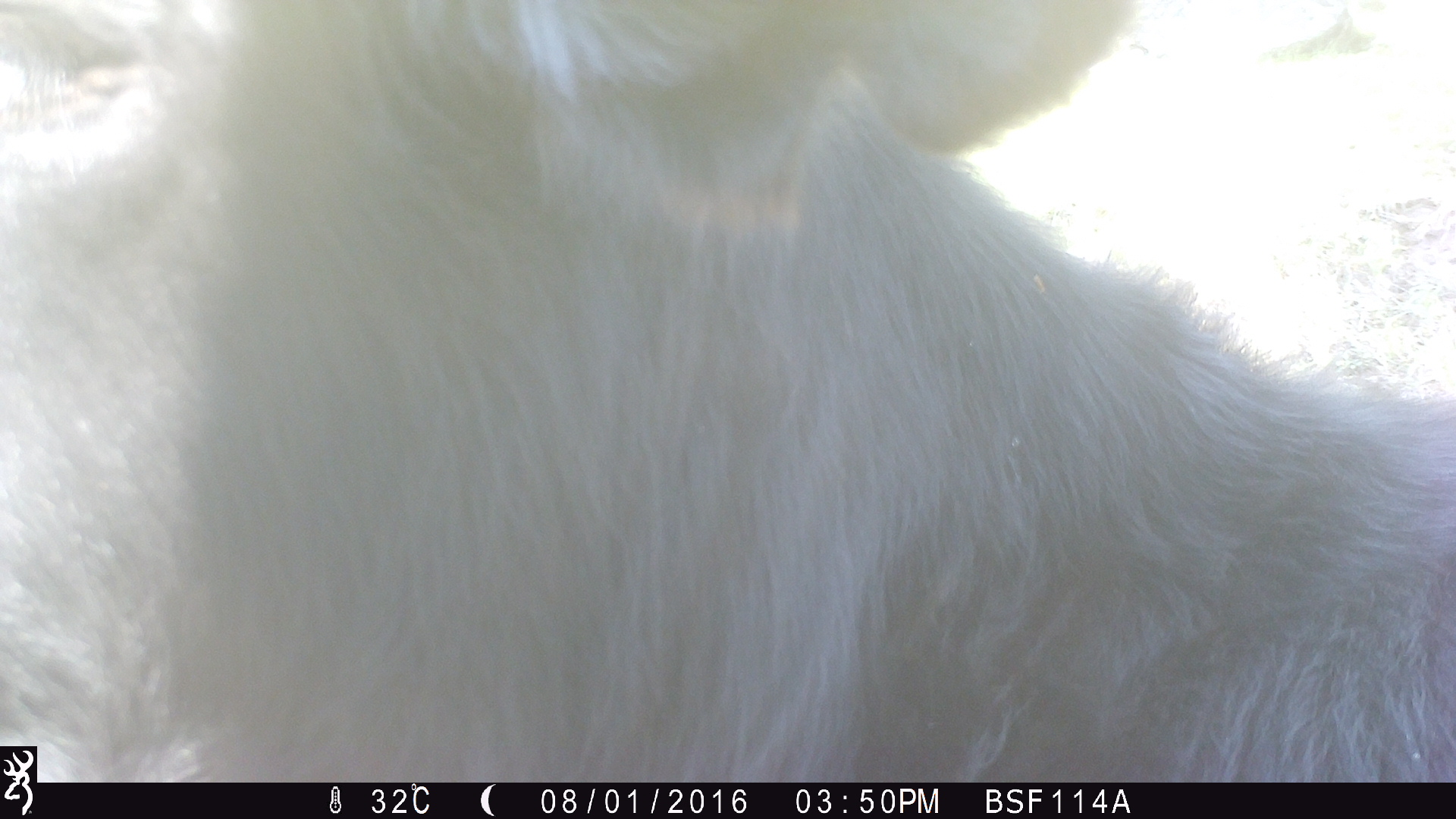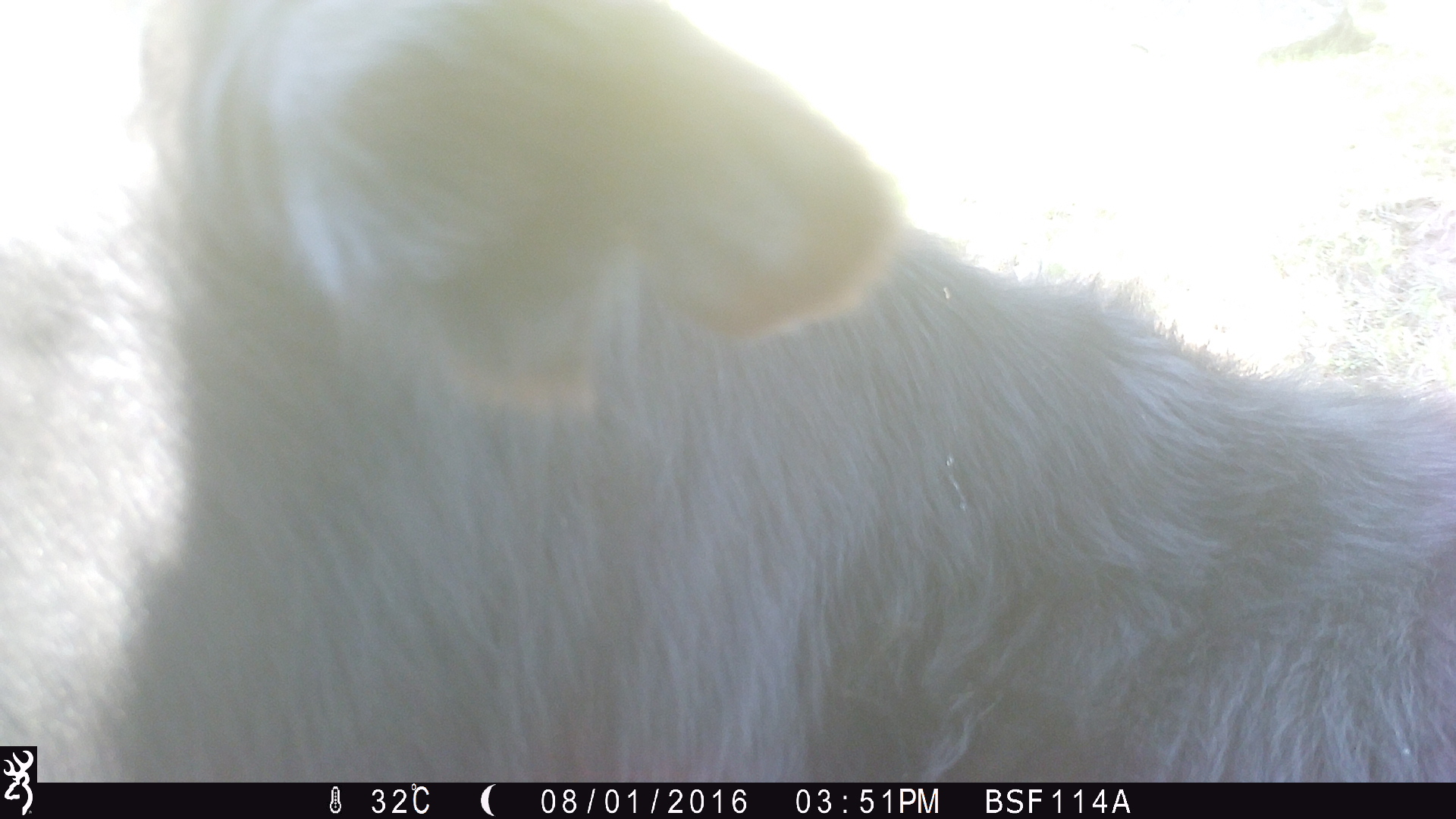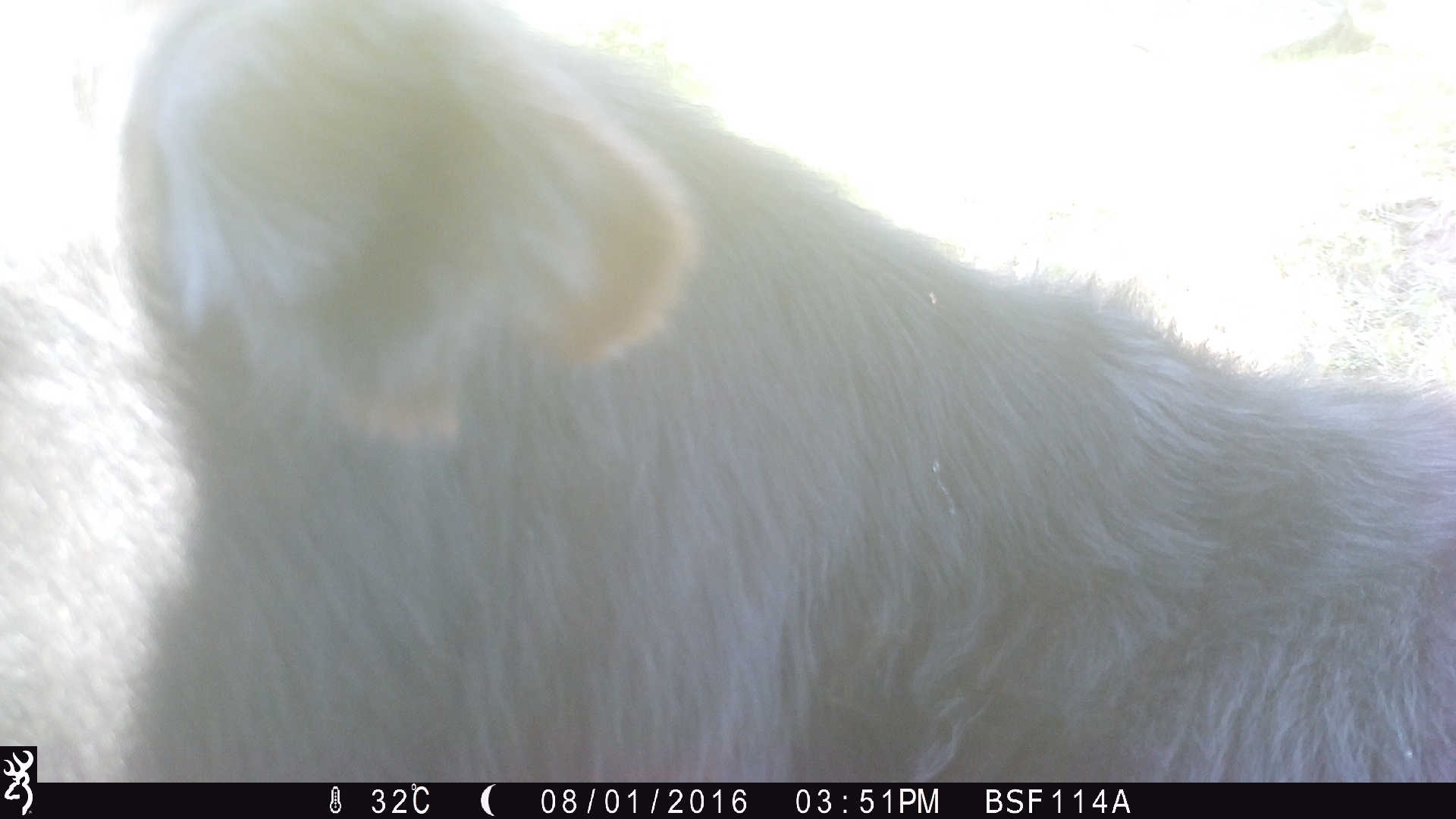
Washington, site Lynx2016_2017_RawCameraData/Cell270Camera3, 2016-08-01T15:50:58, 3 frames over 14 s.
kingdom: Animalia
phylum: Chordata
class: Mammalia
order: Artiodactyla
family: Bovidae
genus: Bos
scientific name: Bos taurus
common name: domestic cattle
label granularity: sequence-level